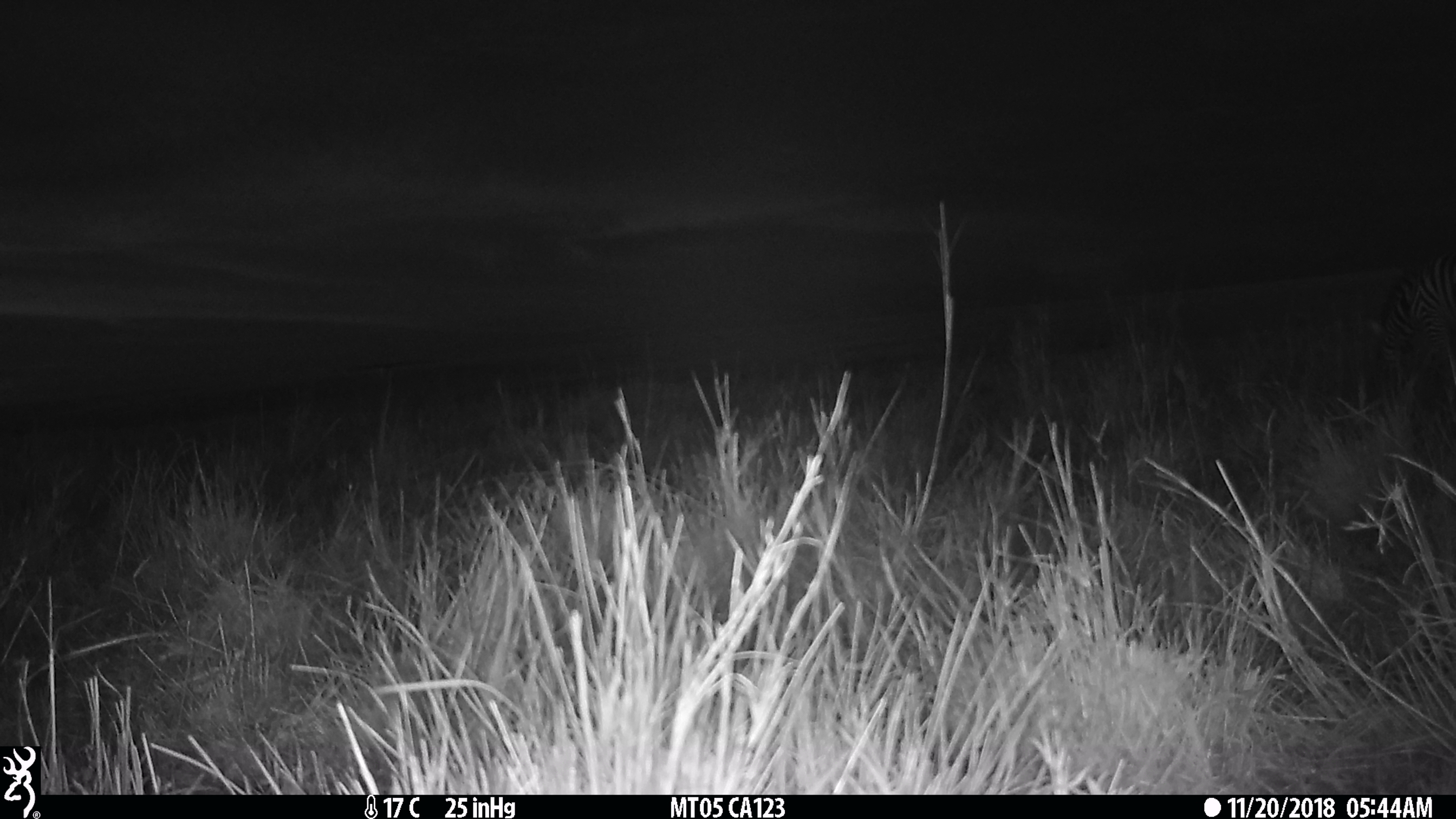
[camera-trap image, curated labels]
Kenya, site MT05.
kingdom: Animalia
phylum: Chordata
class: Mammalia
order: Perissodactyla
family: Equidae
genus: Equus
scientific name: Equus quagga burchellii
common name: burchell's zebra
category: zebra